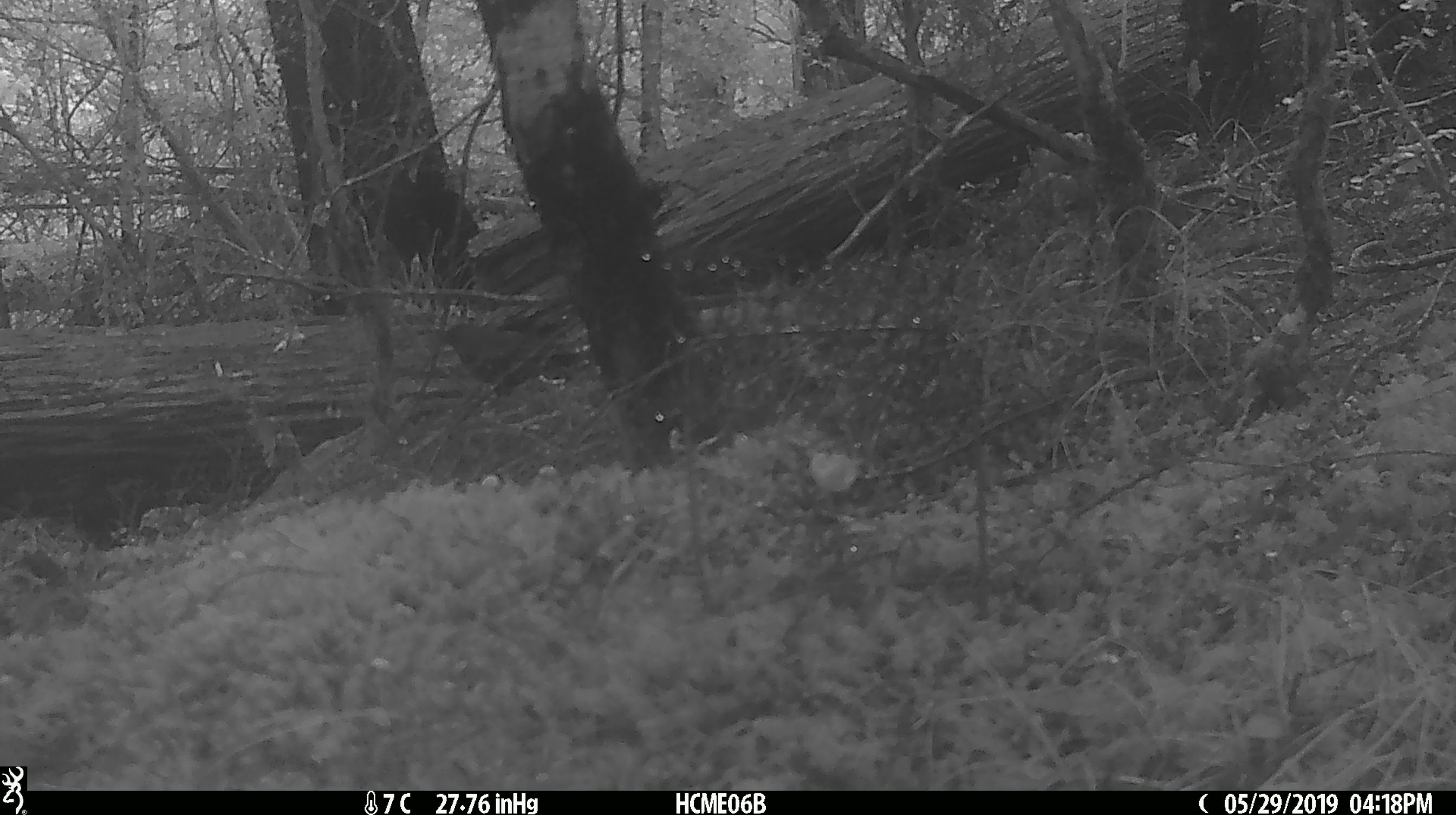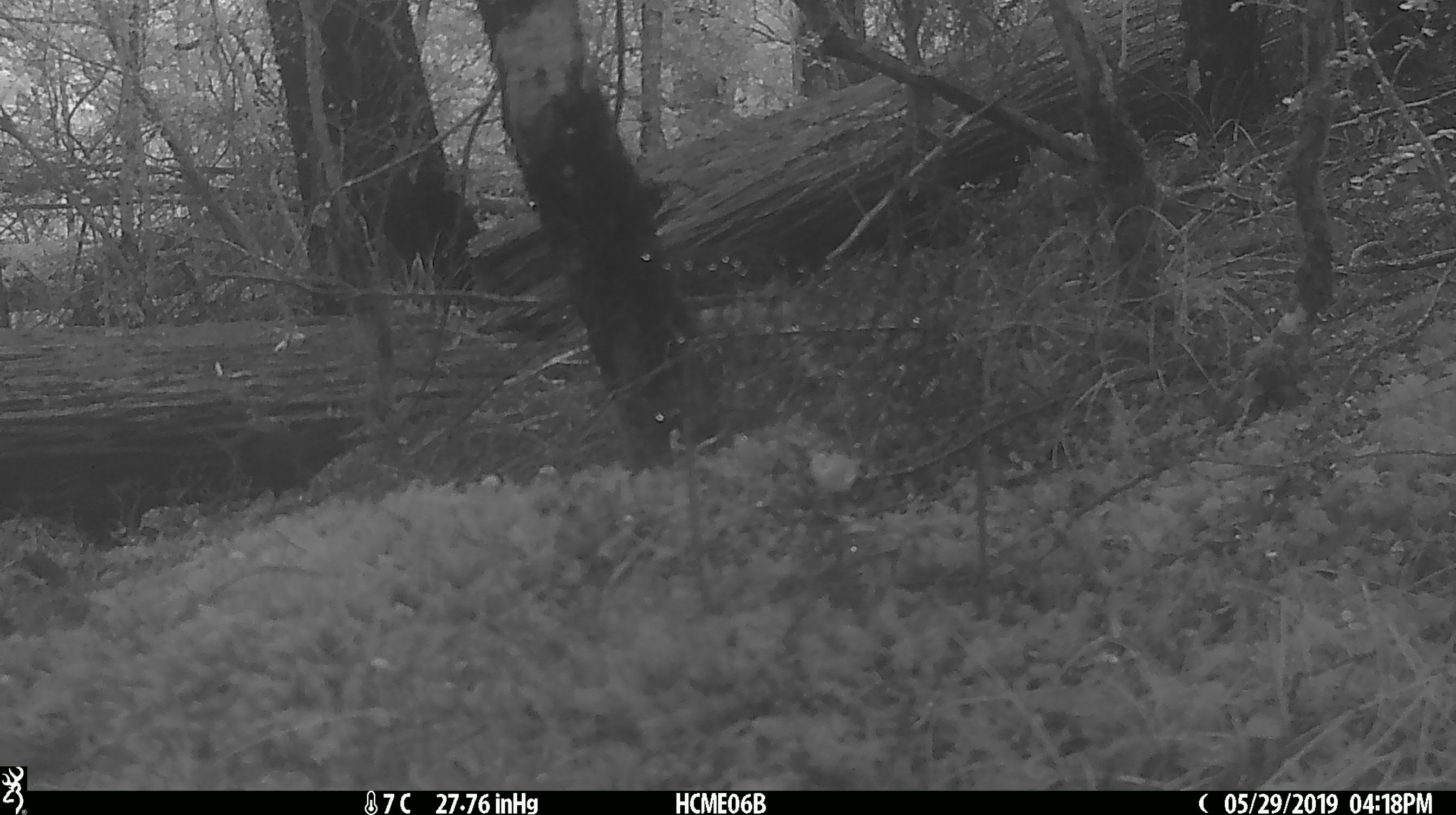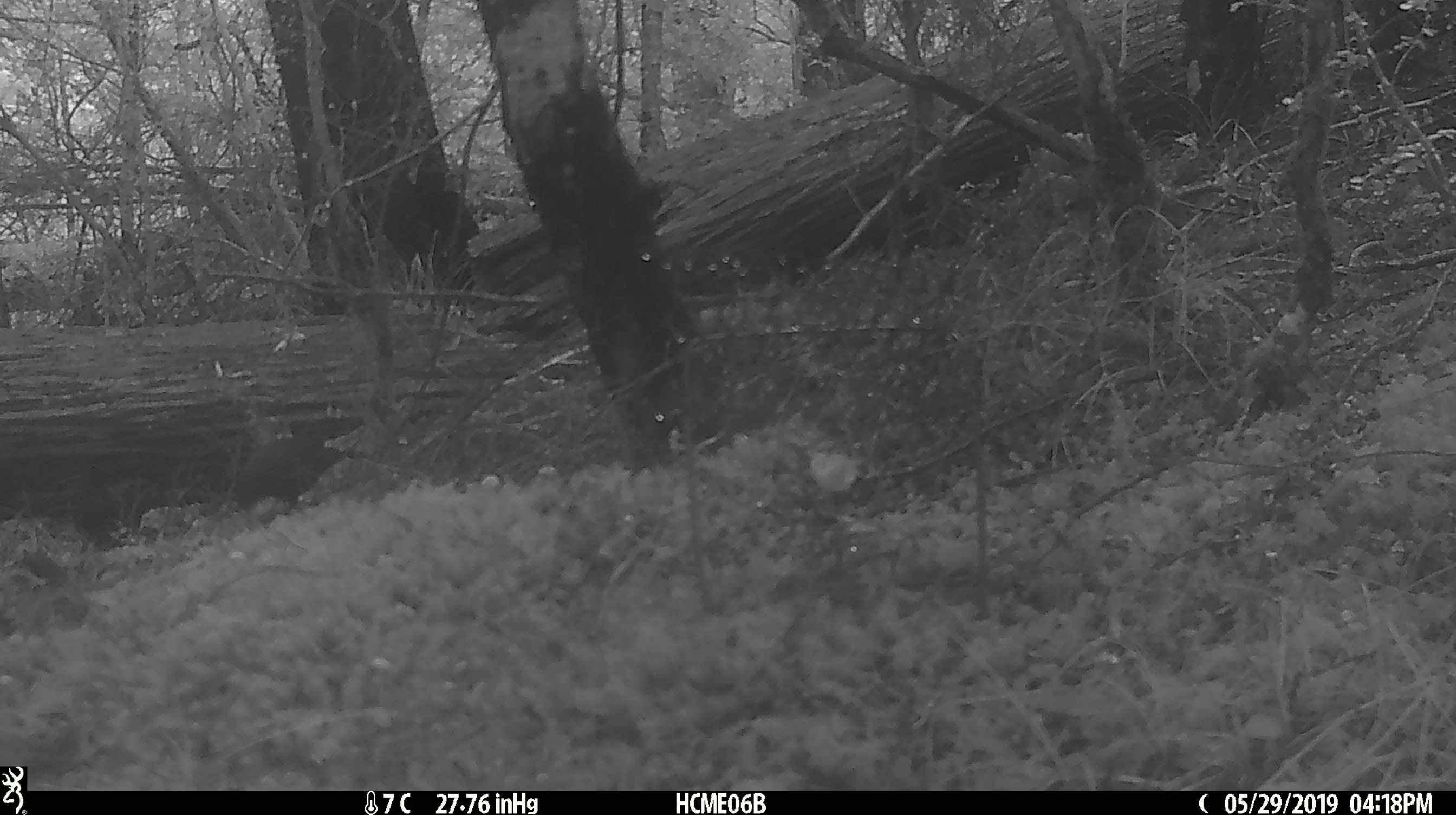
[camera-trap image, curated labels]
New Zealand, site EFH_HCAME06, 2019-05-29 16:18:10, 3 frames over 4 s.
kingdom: Animalia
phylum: Chordata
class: Aves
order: Passeriformes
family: Turdidae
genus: Turdus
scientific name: Turdus merula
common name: eurasian blackbird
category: blackbird